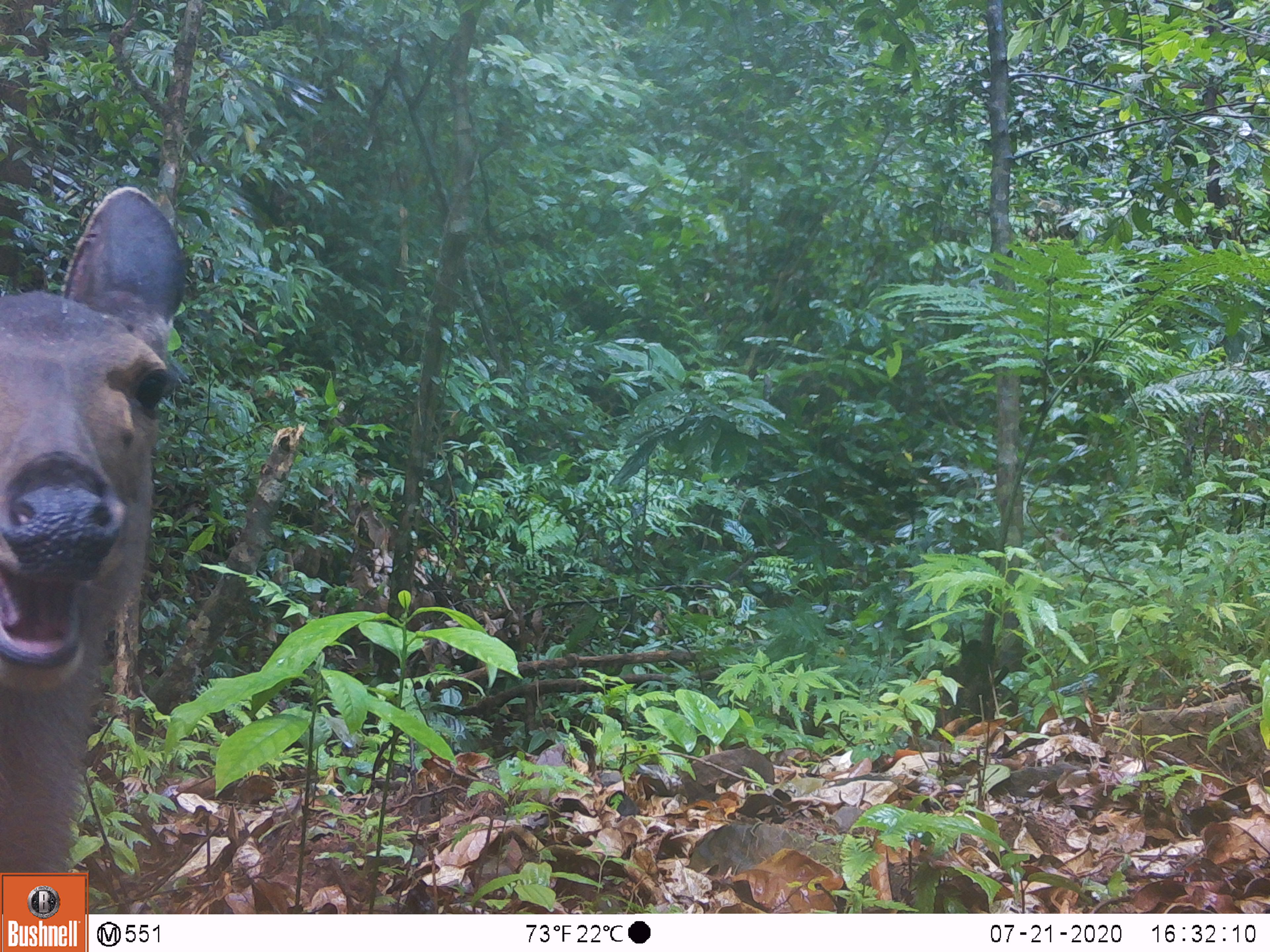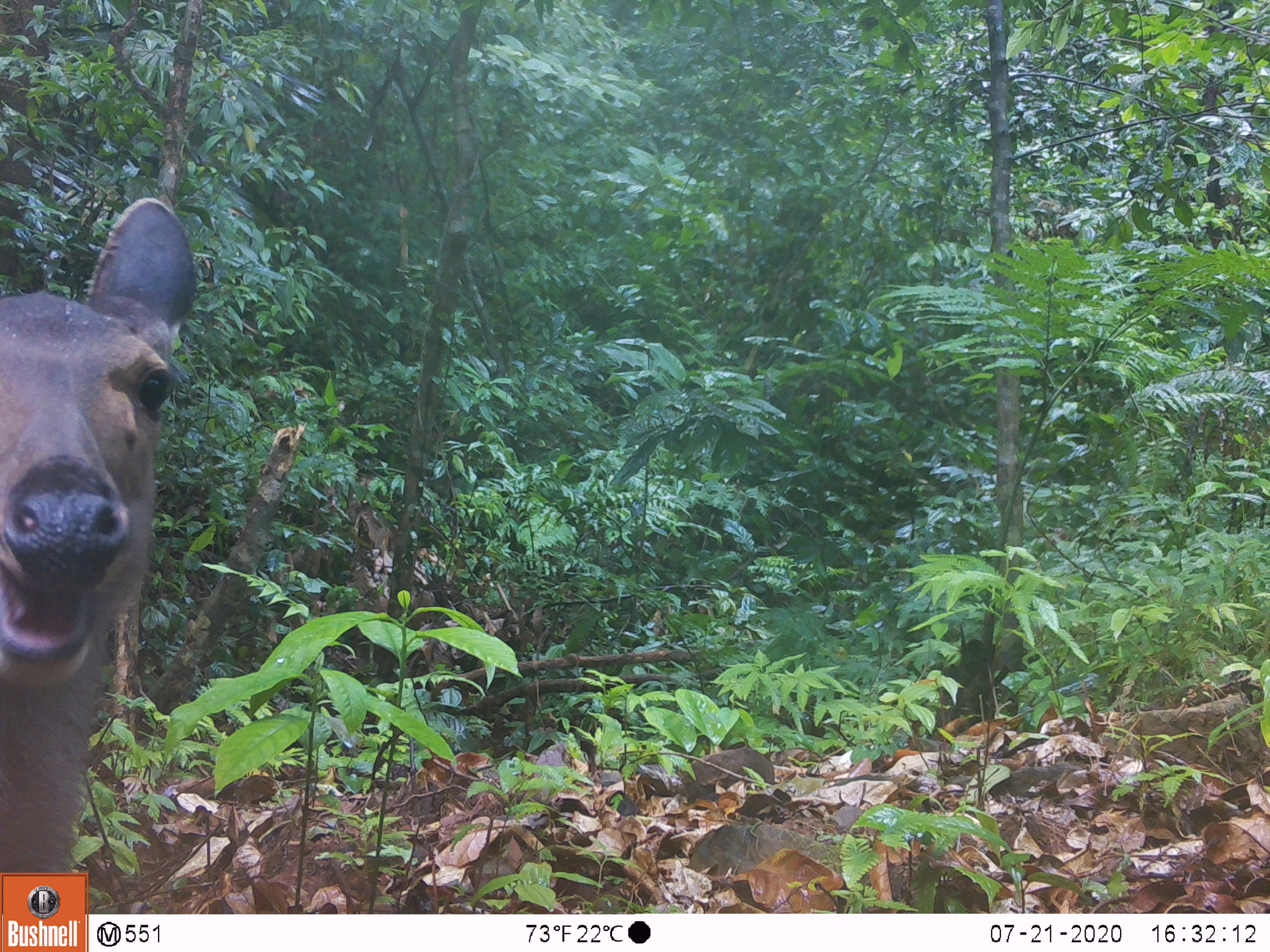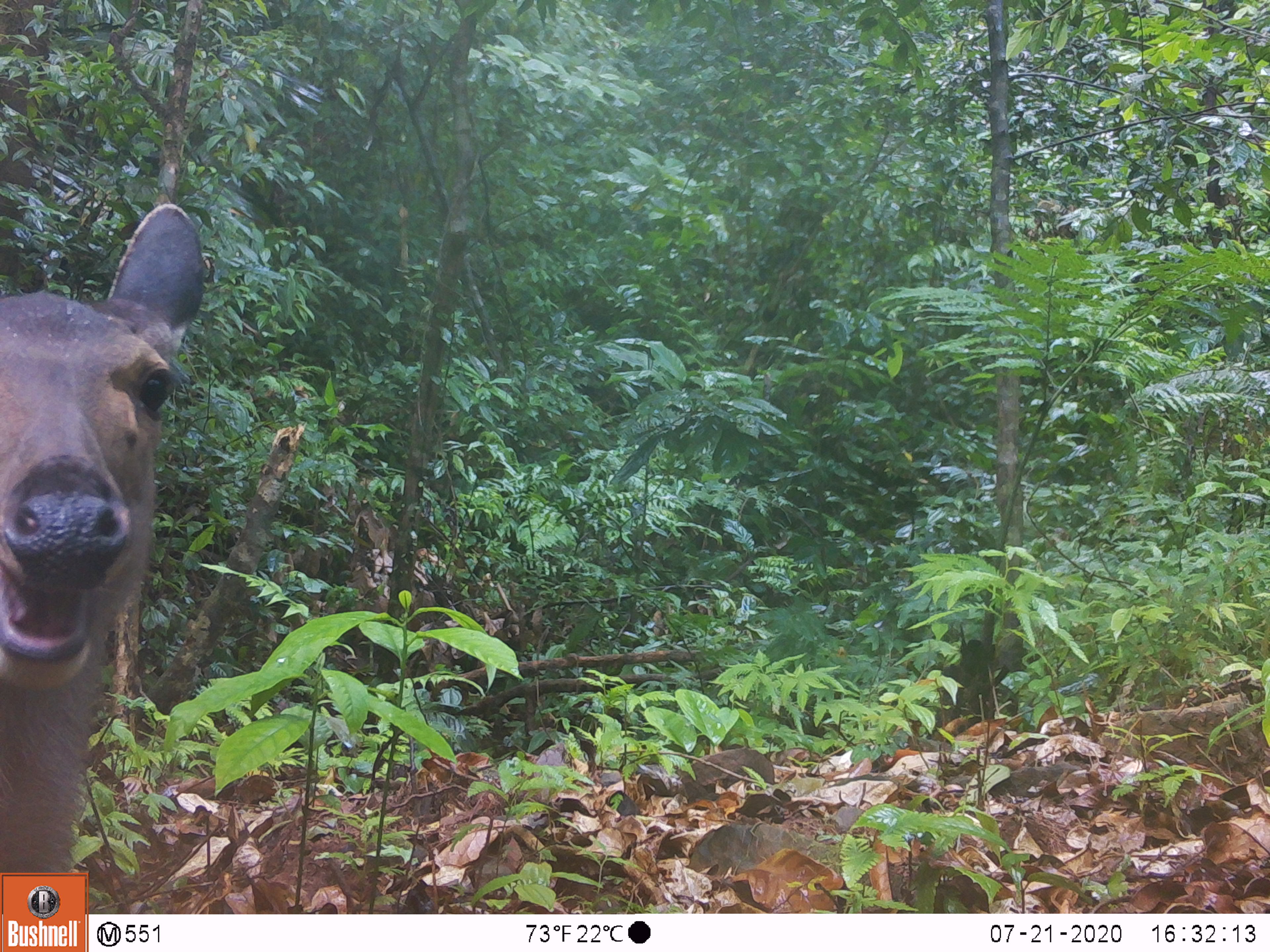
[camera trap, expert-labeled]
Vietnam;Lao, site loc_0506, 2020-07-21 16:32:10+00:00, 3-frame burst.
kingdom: Animalia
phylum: Chordata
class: Mammalia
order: Artiodactyla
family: Cervidae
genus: Rusa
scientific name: Rusa unicolor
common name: sambar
Sambar (Rusa unicolor). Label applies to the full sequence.